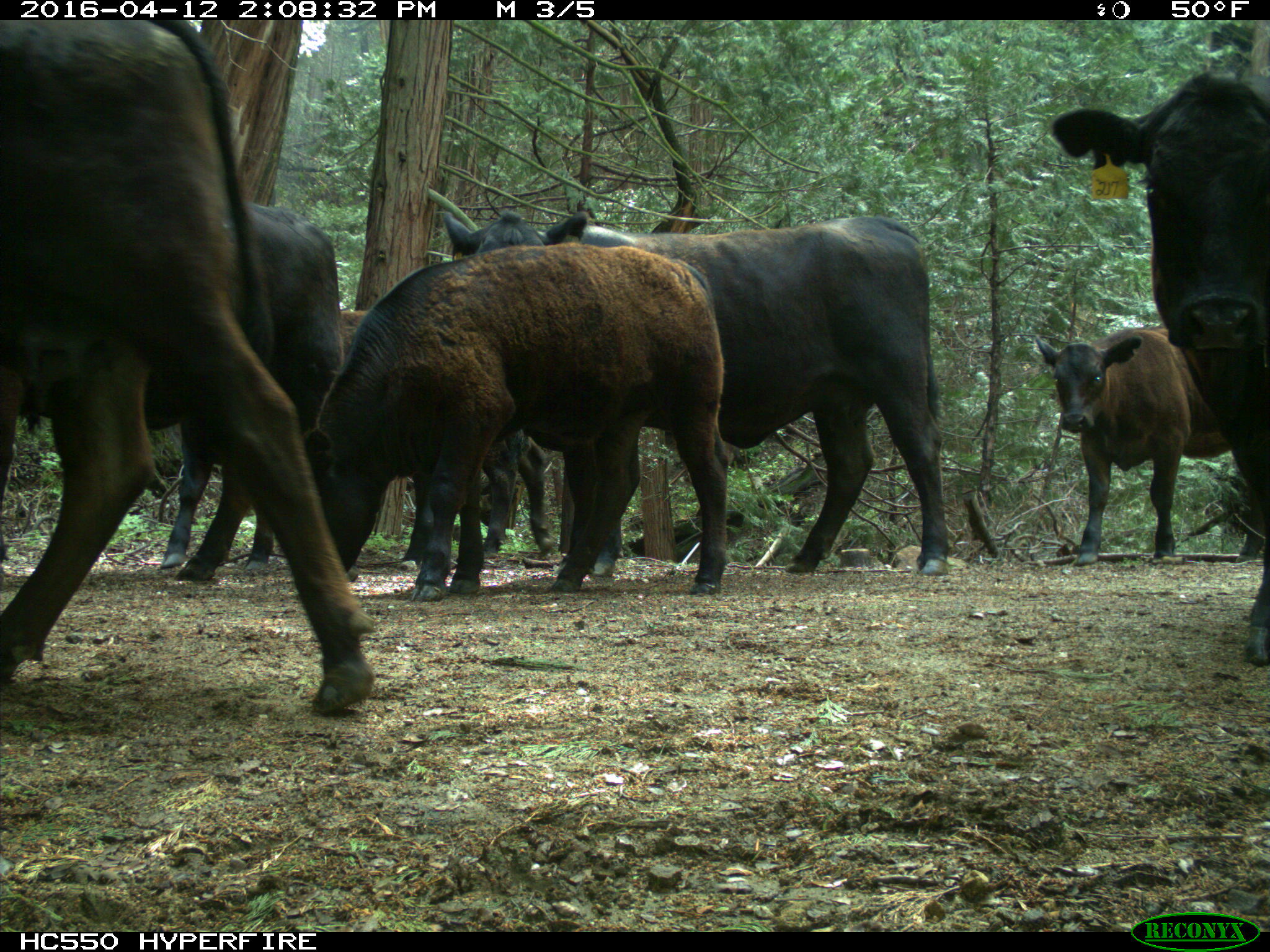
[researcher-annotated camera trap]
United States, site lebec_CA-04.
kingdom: Animalia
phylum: Chordata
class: Mammalia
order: Artiodactyla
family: Bovidae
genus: Bos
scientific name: Bos taurus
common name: domestic cow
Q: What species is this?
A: Bos taurus (domestic cow).